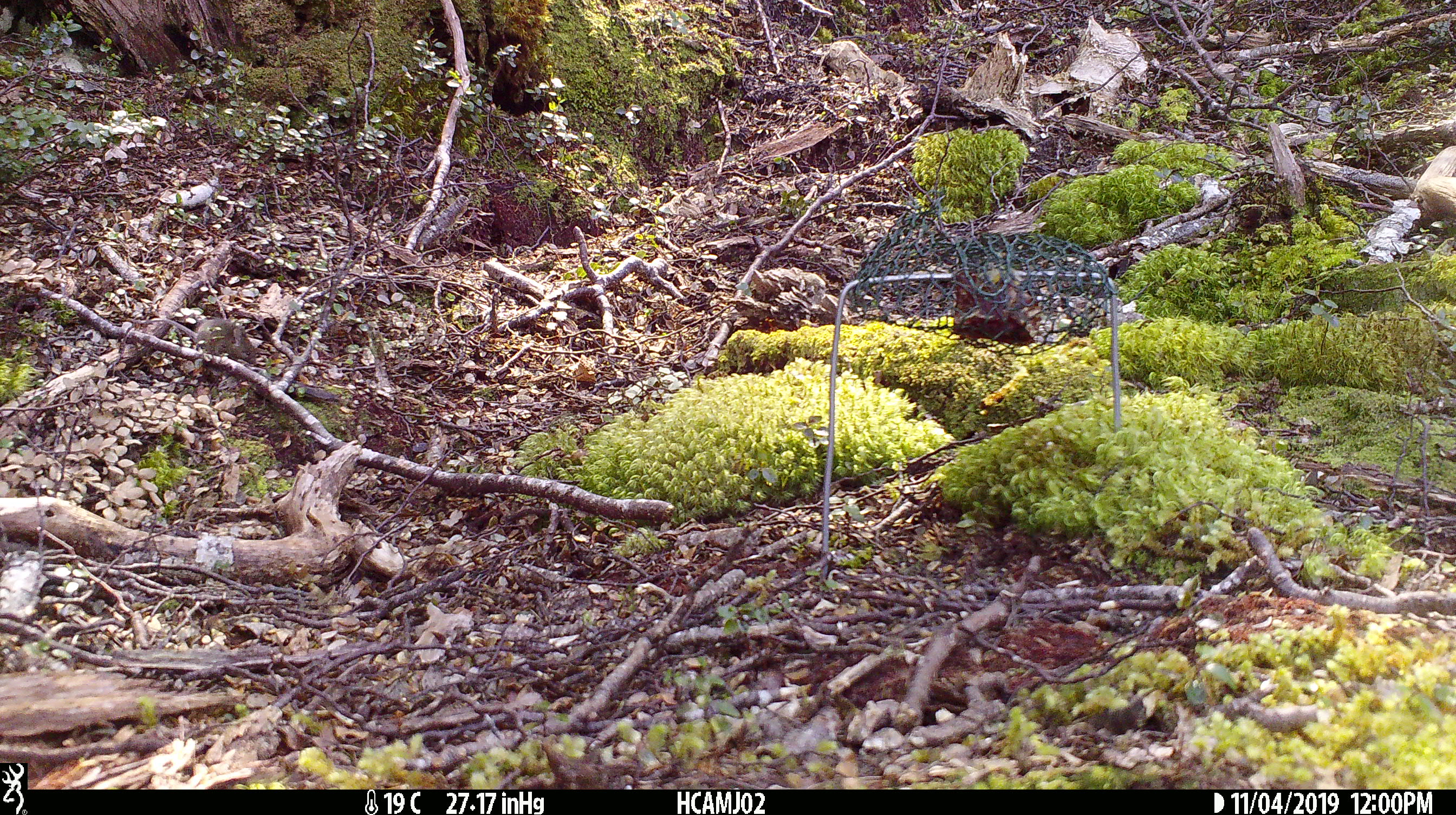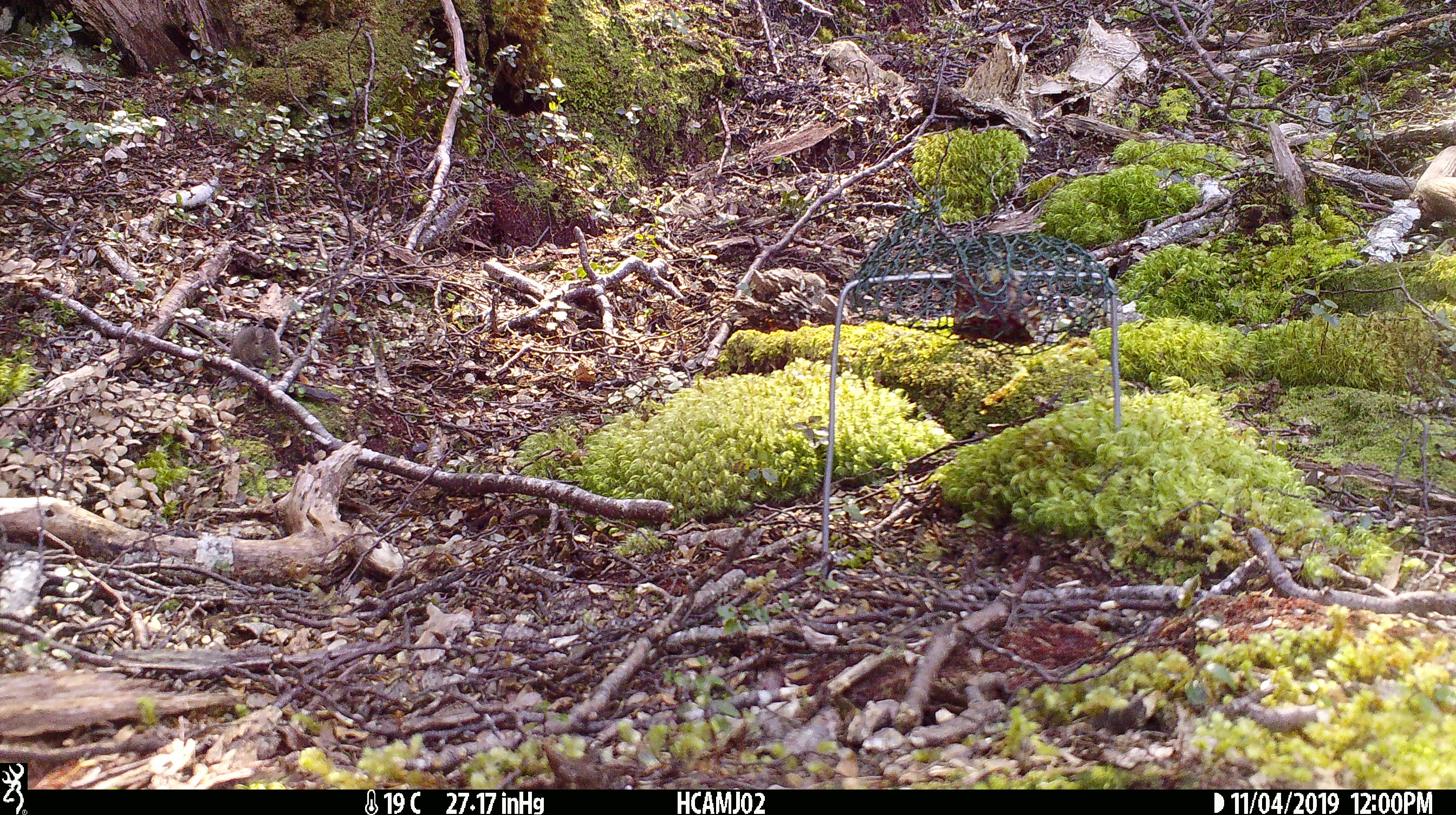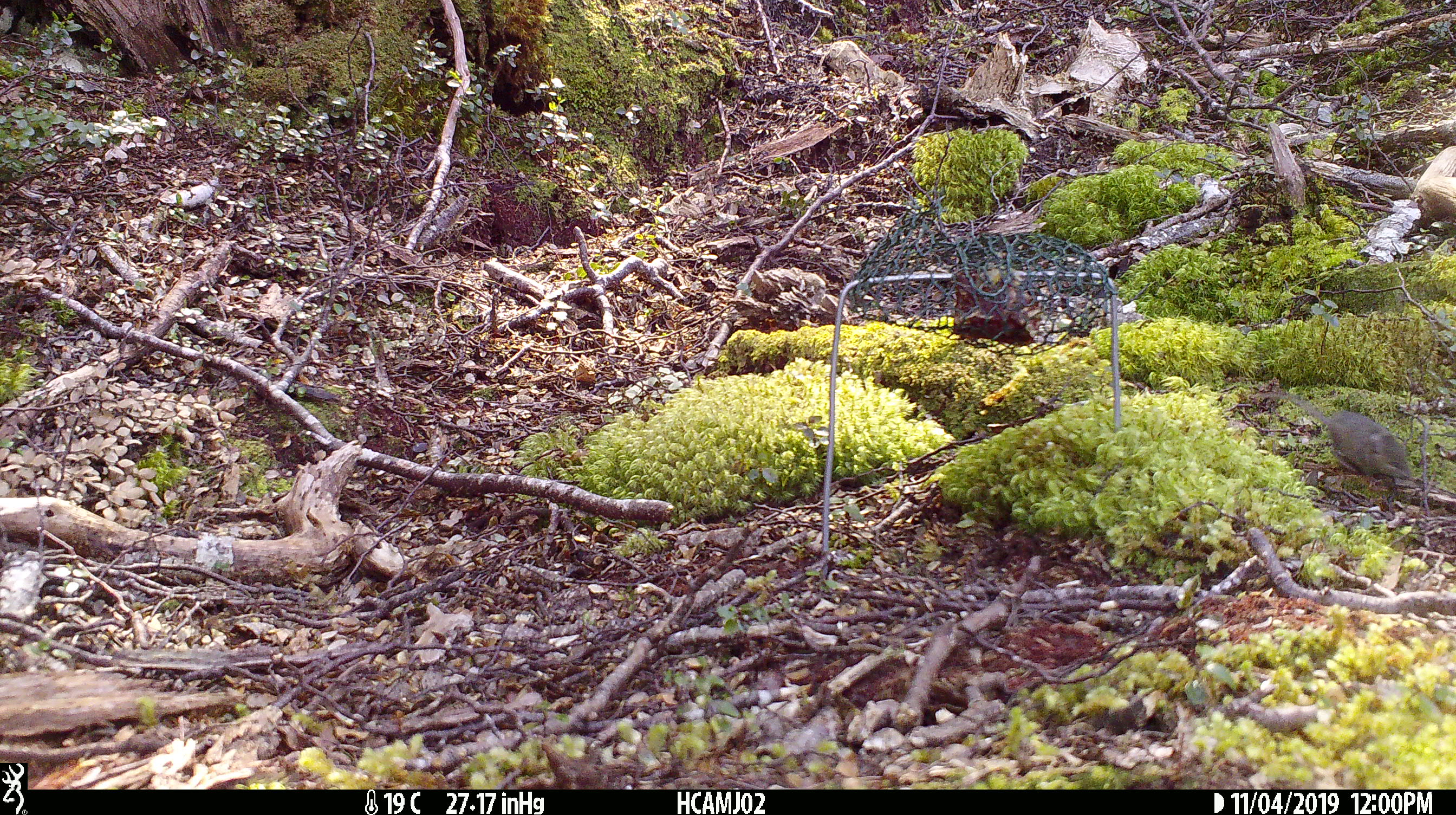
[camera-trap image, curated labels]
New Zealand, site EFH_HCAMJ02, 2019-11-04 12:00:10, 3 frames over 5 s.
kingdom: Animalia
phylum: Chordata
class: Mammalia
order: Rodentia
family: Muridae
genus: Mus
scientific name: Mus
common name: mouse